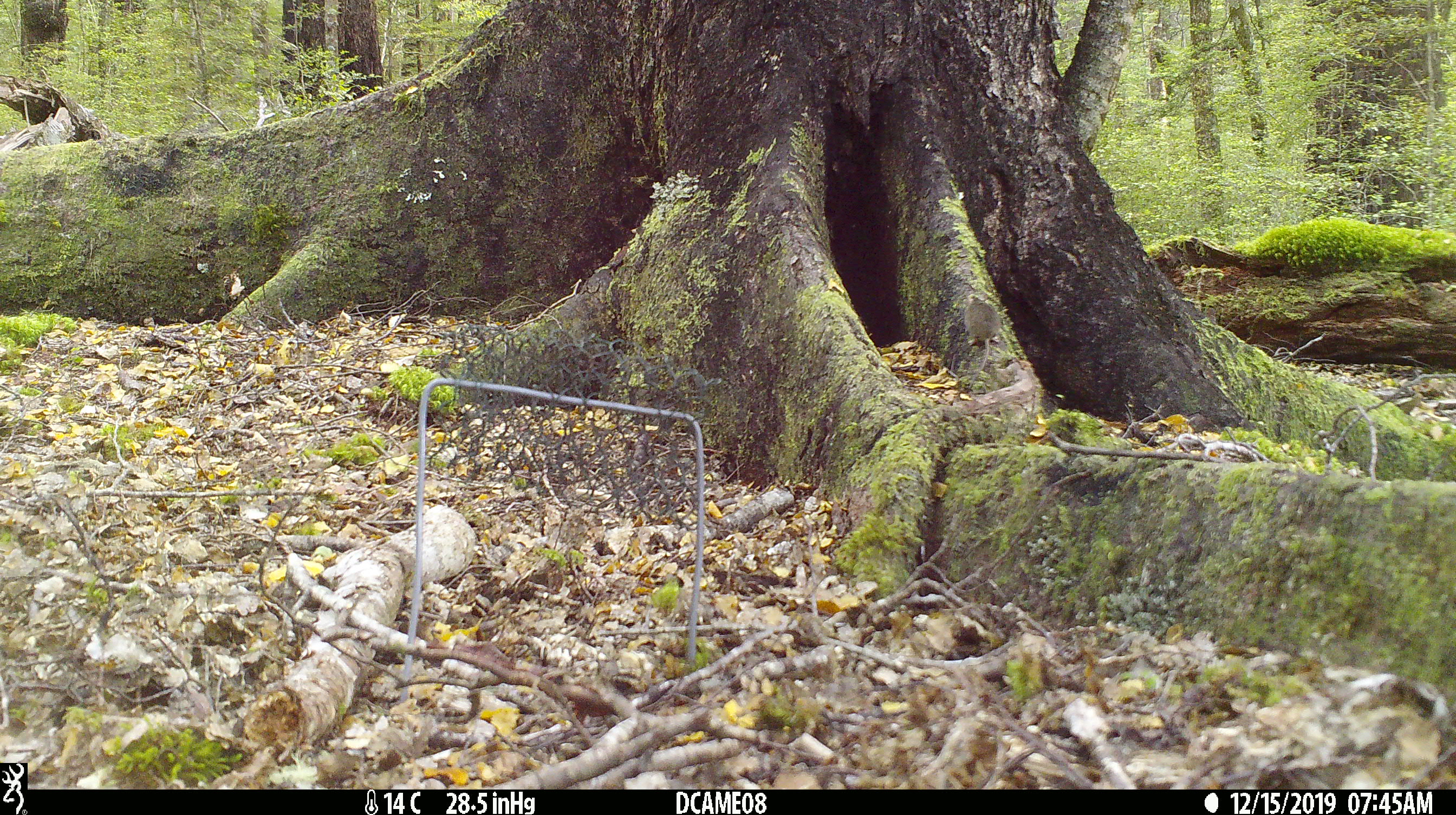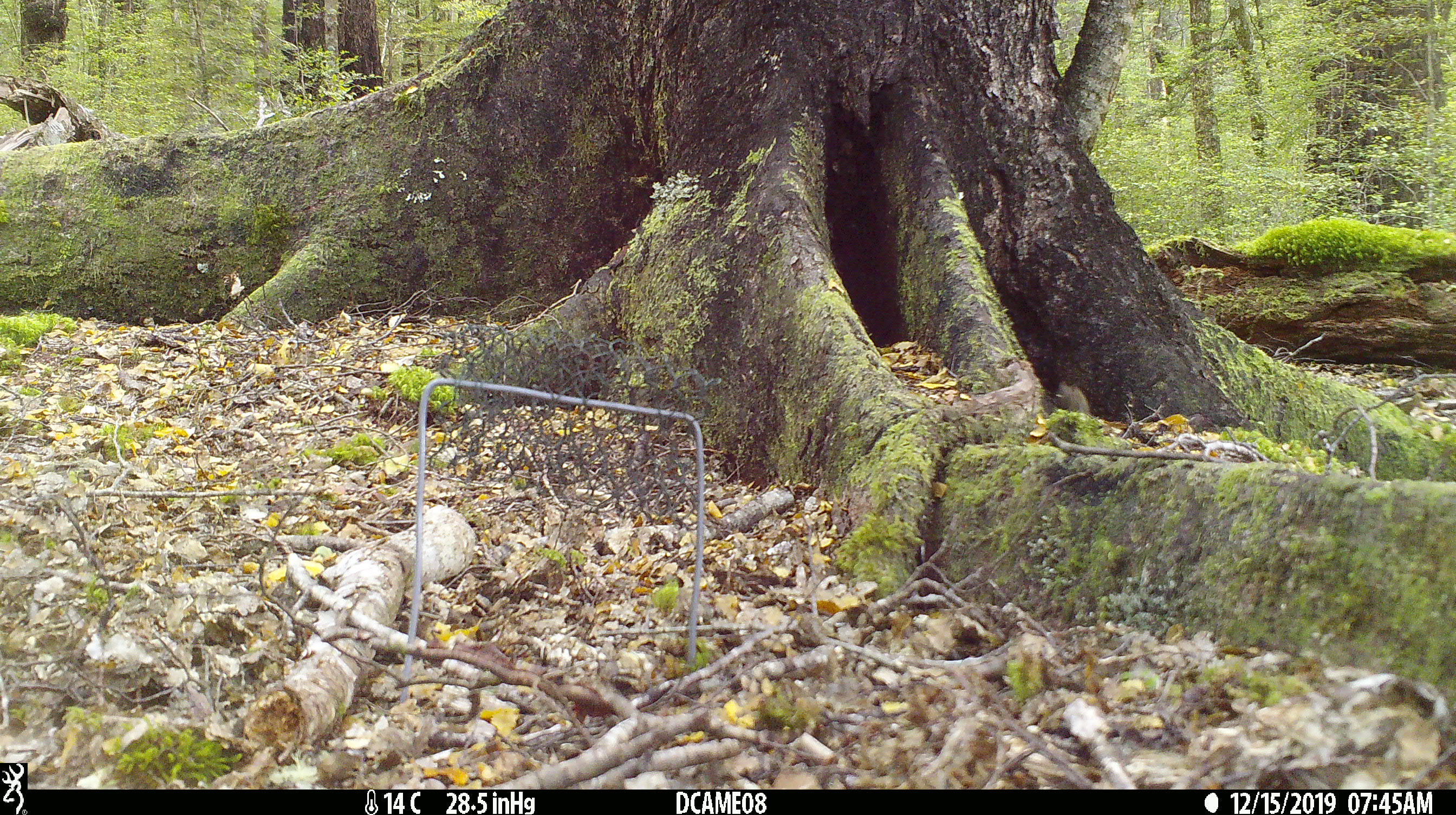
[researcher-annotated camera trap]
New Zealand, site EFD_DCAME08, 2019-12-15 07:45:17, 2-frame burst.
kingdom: Animalia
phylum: Chordata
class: Mammalia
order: Rodentia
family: Muridae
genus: Mus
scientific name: Mus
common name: mouse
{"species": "mouse (Mus)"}